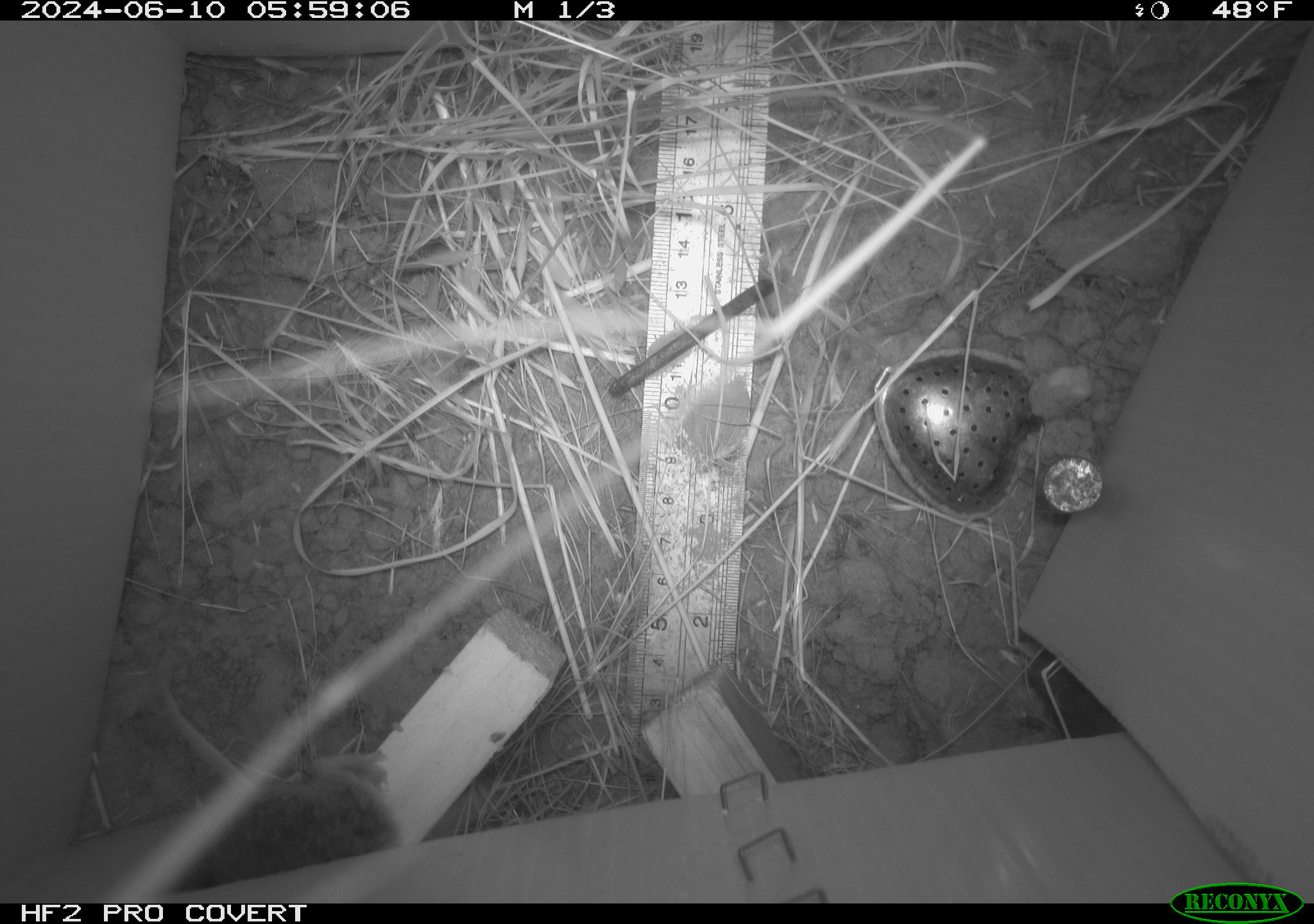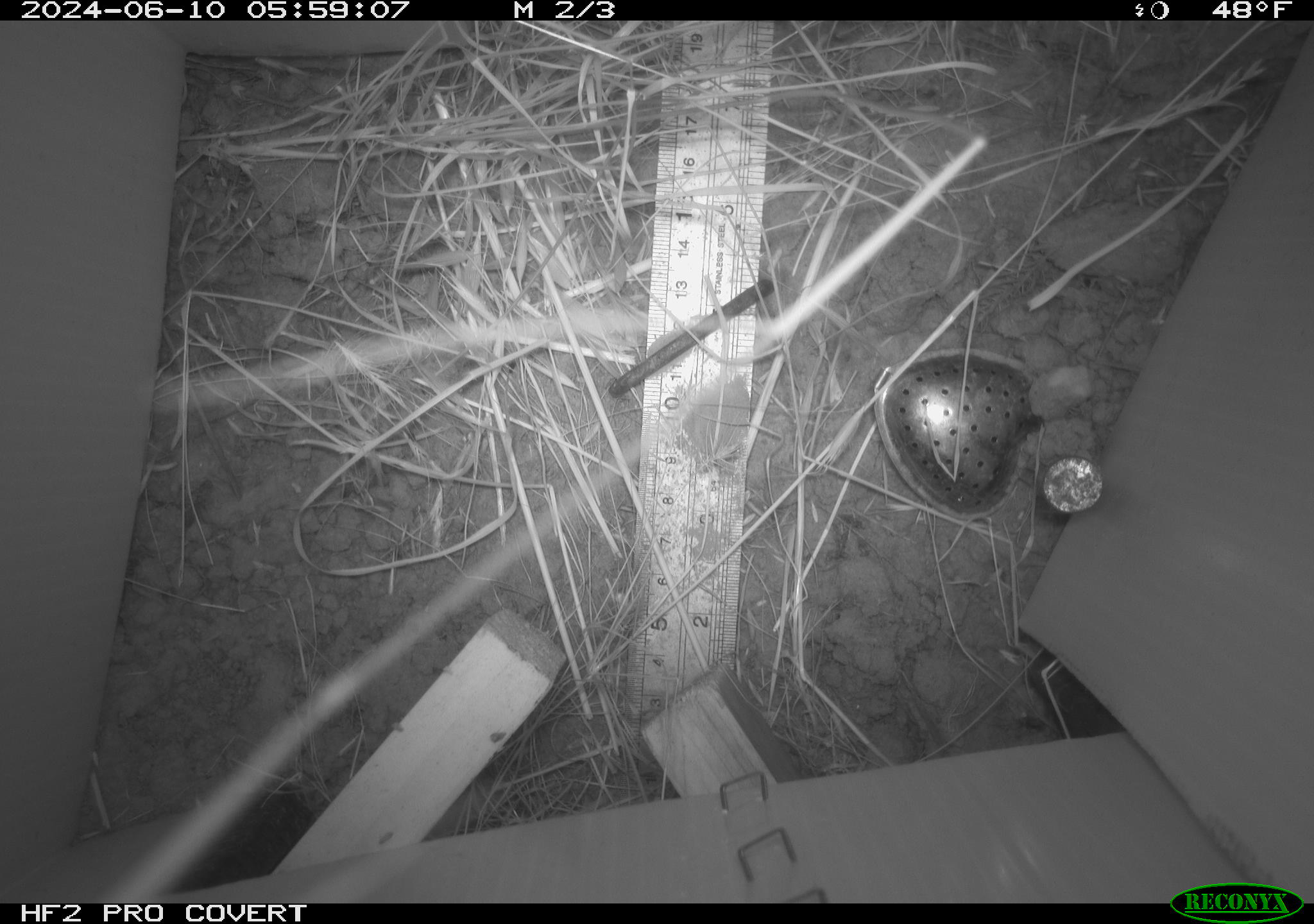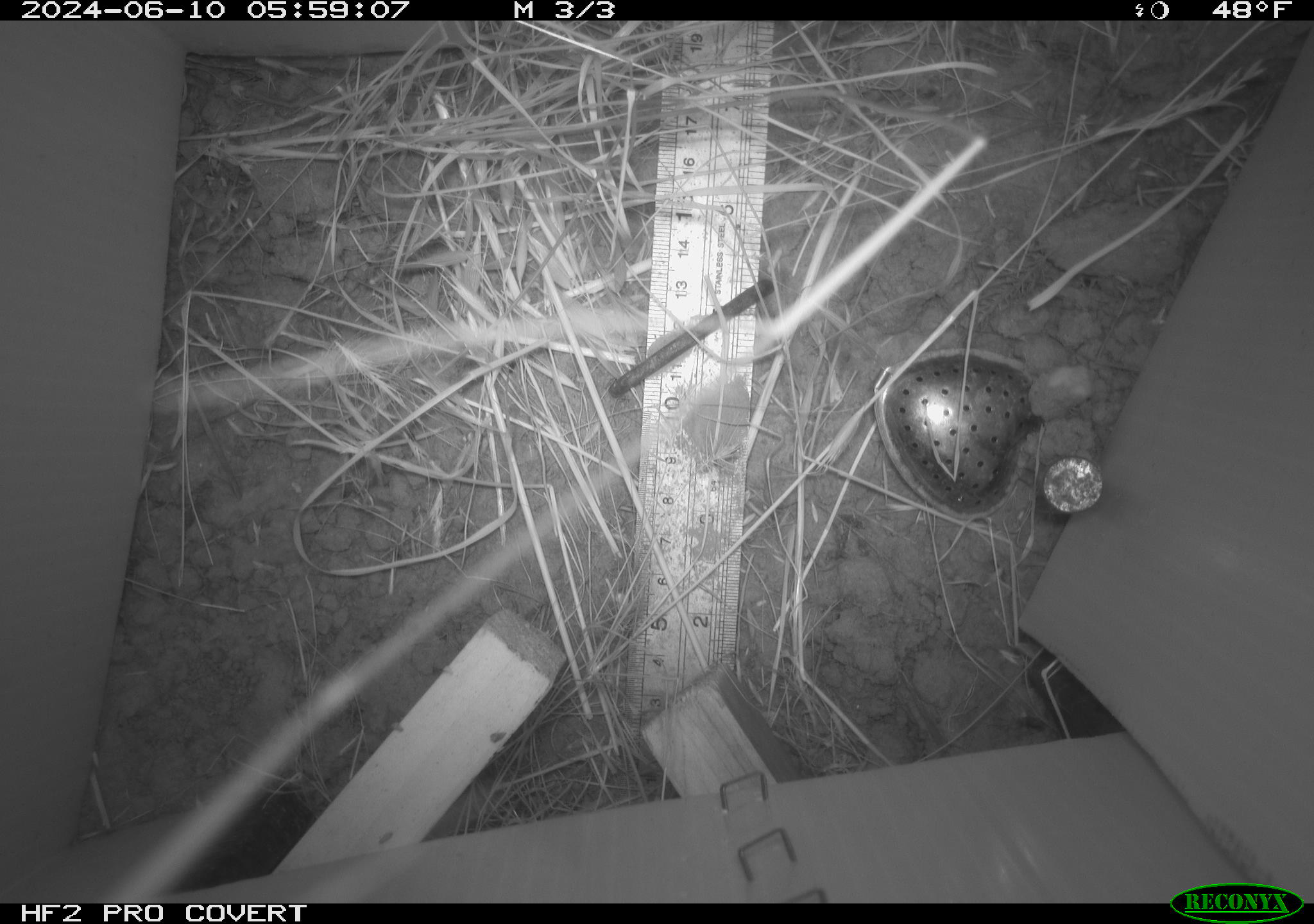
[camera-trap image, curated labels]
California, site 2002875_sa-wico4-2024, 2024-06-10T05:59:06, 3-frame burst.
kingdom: Animalia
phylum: Chordata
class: Mammalia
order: Rodentia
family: Cricetidae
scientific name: Arvicolinae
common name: voles, lemmings, and muskrats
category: arvicolinae subfamily